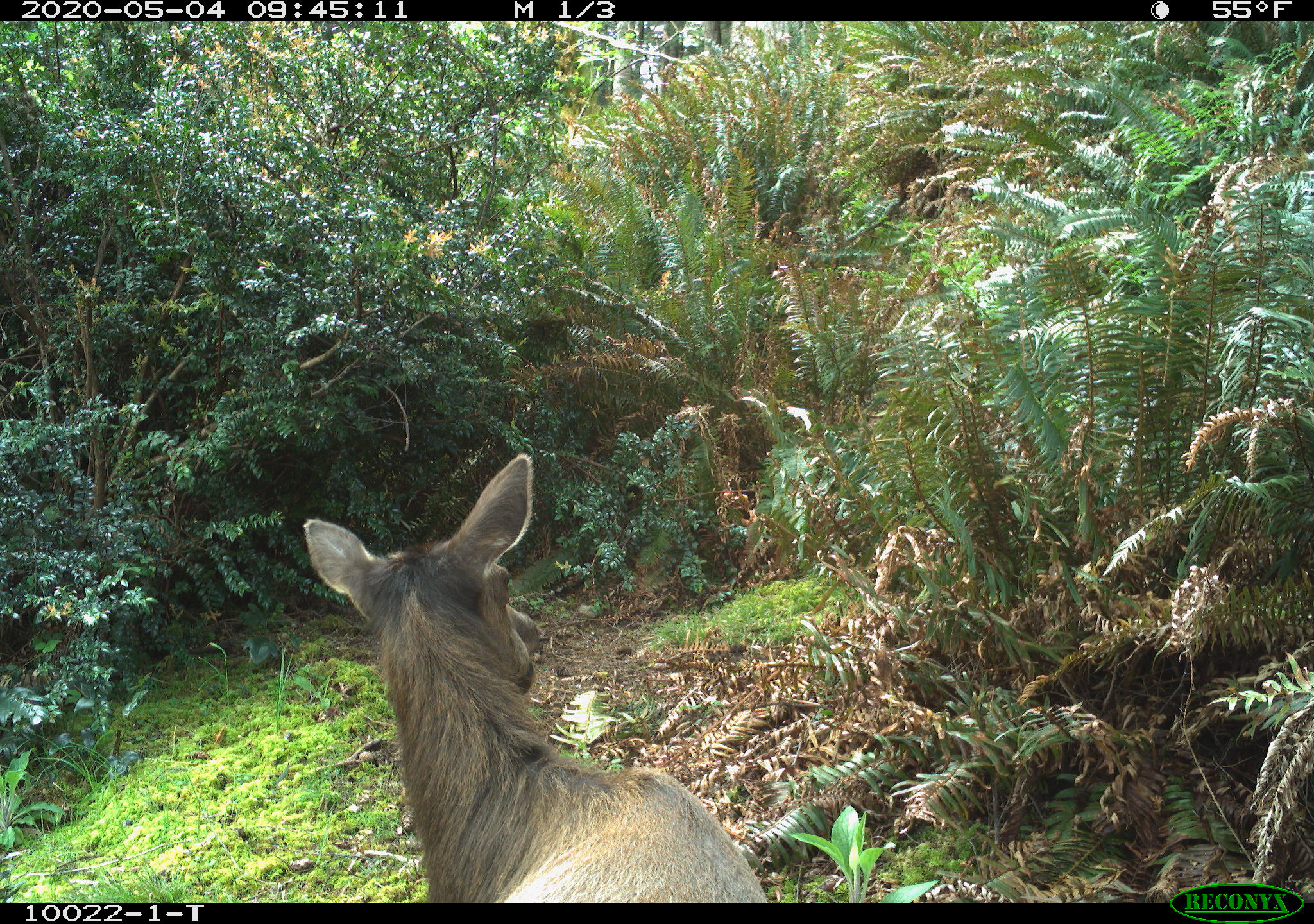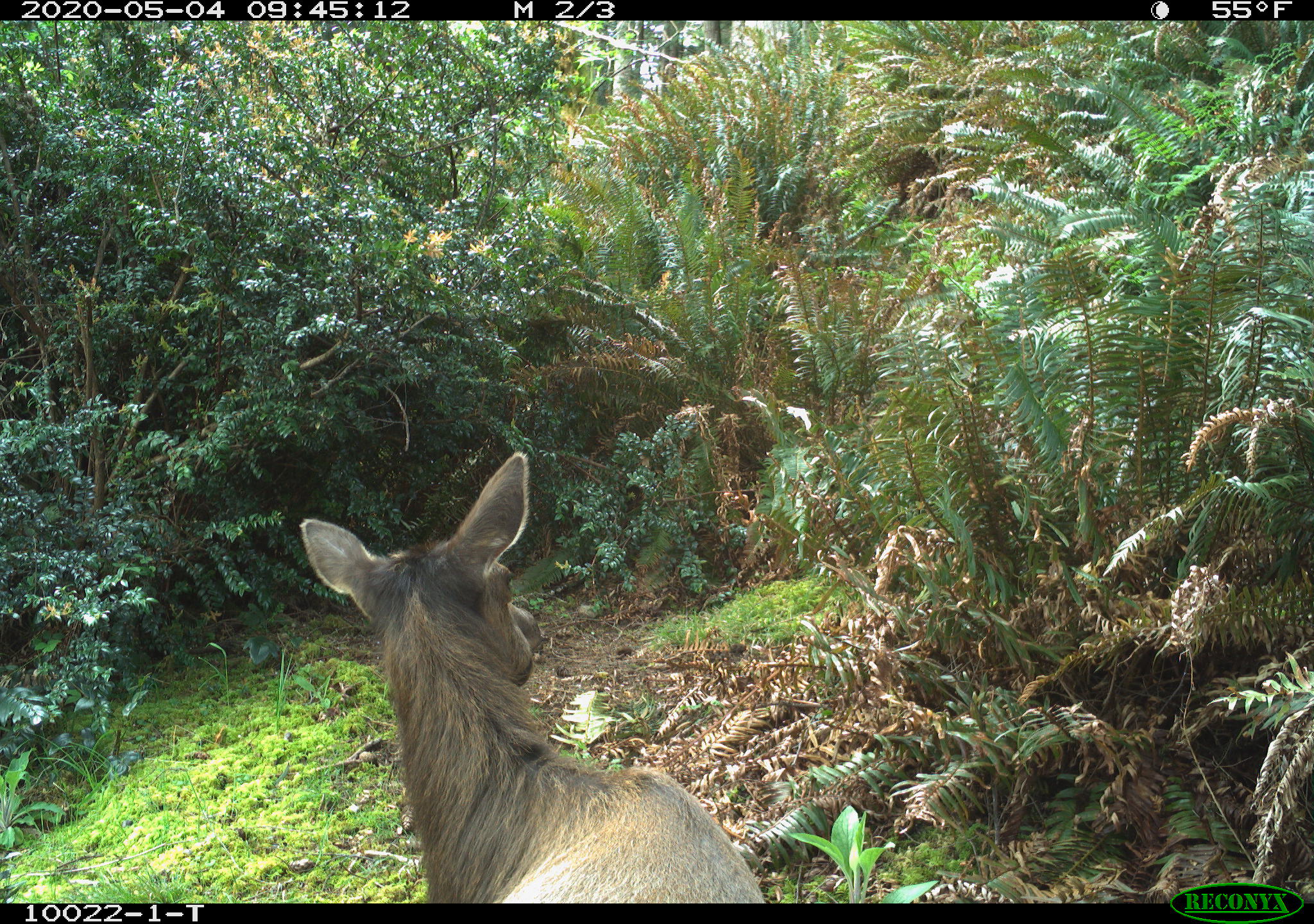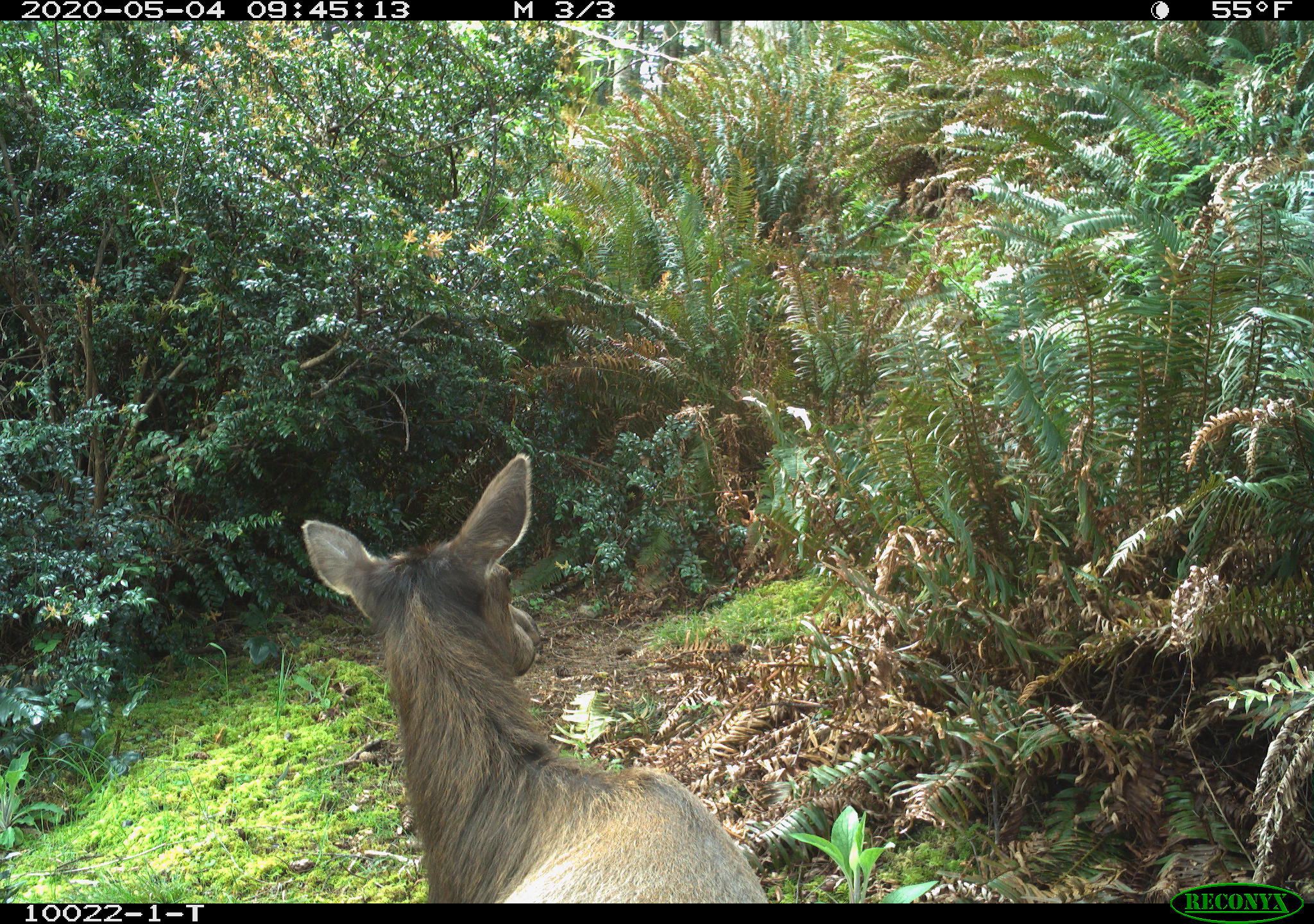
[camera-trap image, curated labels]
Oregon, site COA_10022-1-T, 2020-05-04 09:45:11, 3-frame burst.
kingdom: Animalia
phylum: Chordata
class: Mammalia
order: Artiodactyla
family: Cervidae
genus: Cervus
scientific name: Cervus canadensis roosevelti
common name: roosevelt elk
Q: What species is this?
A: Roosevelt elk (Cervus canadensis roosevelti).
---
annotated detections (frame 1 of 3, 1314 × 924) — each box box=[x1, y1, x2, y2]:
roosevelt elk: box=[292, 448, 768, 895]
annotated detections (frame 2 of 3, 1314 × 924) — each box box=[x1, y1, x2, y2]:
roosevelt elk: box=[298, 445, 766, 895]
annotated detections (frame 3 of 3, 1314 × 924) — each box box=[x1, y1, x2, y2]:
roosevelt elk: box=[294, 445, 768, 897]